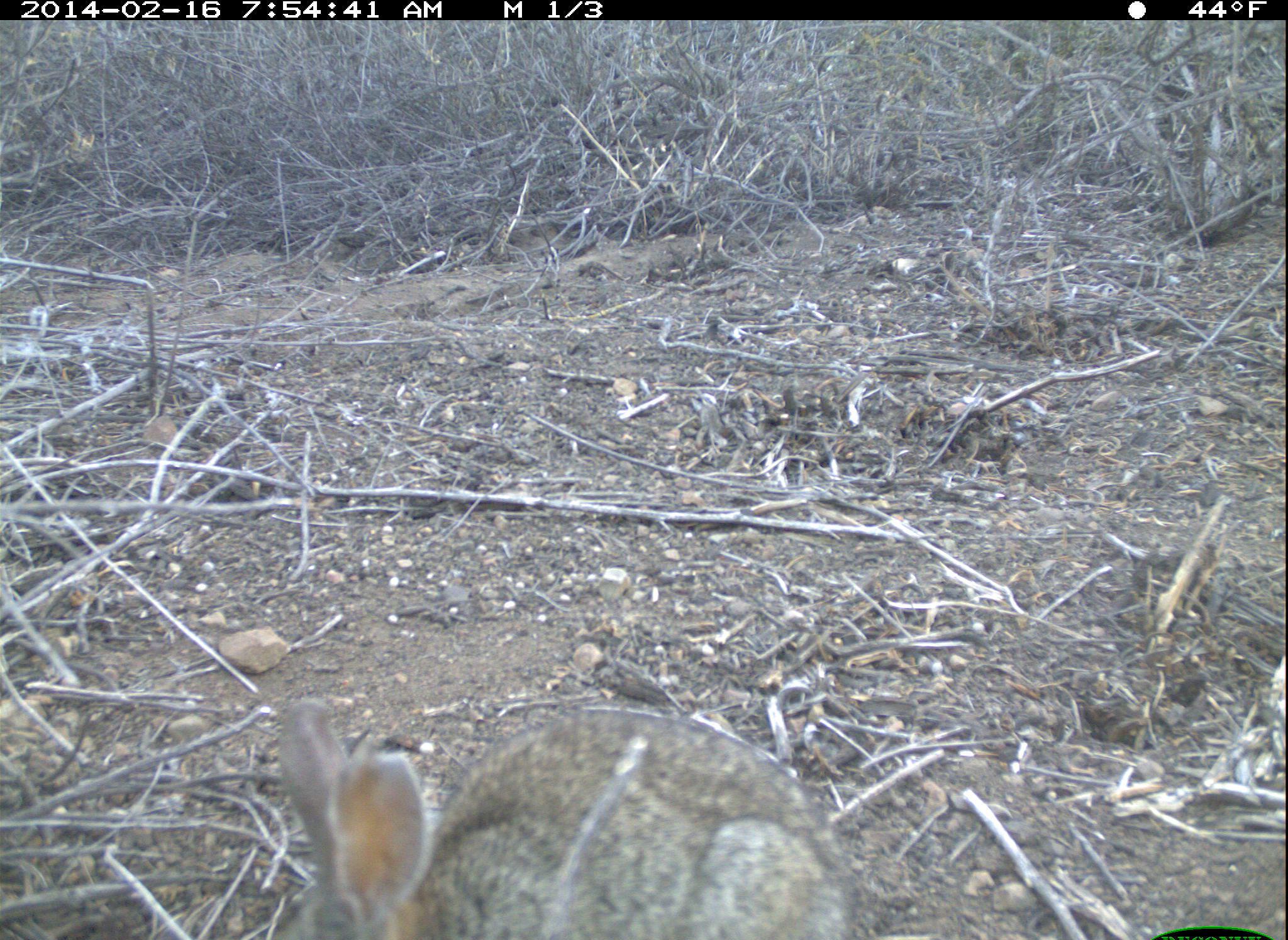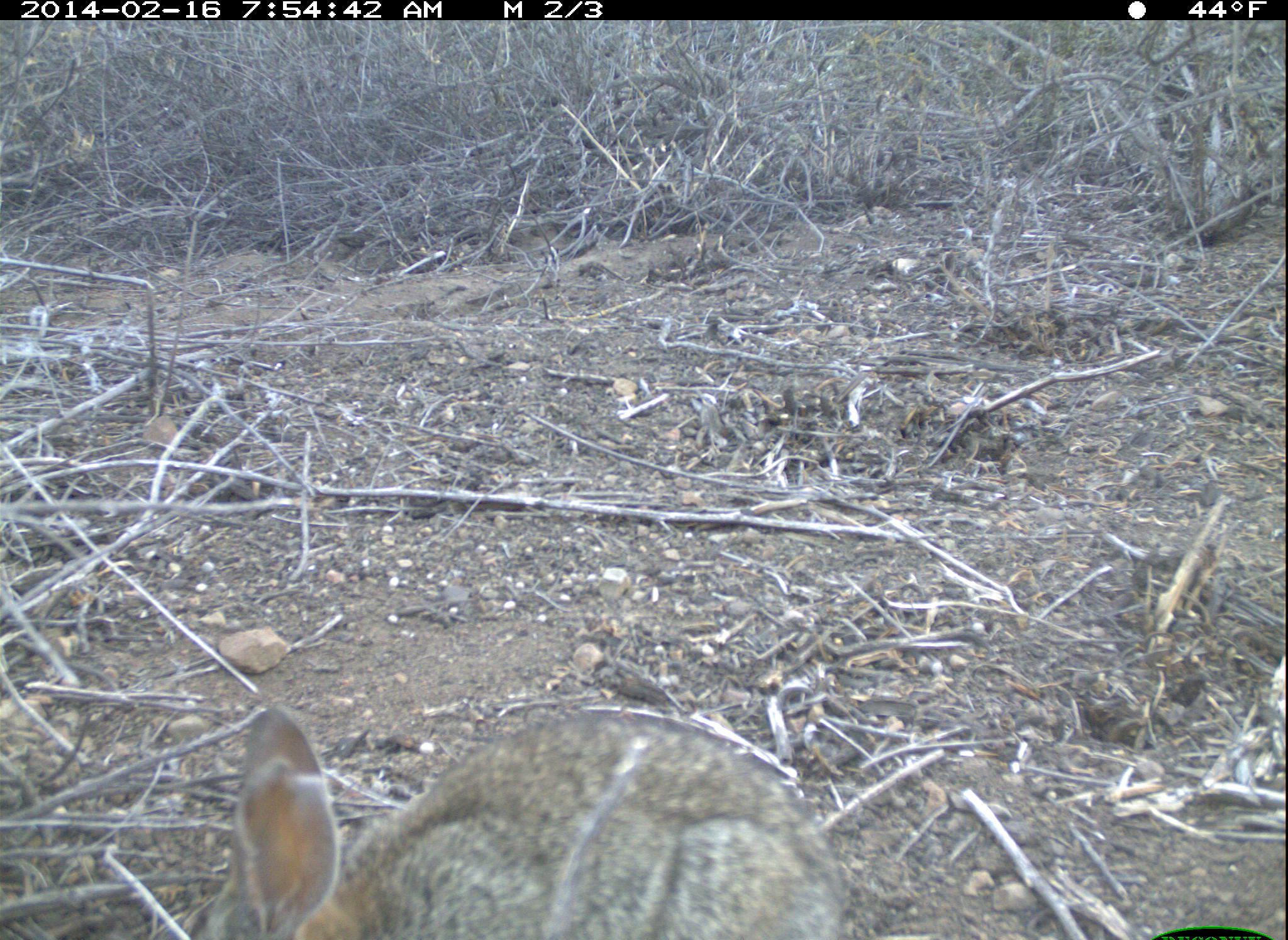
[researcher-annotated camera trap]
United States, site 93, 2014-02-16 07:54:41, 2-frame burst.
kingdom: Animalia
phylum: Chordata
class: Mammalia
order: Lagomorpha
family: Leporidae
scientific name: Leporidae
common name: rabbits and hares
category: rabbit